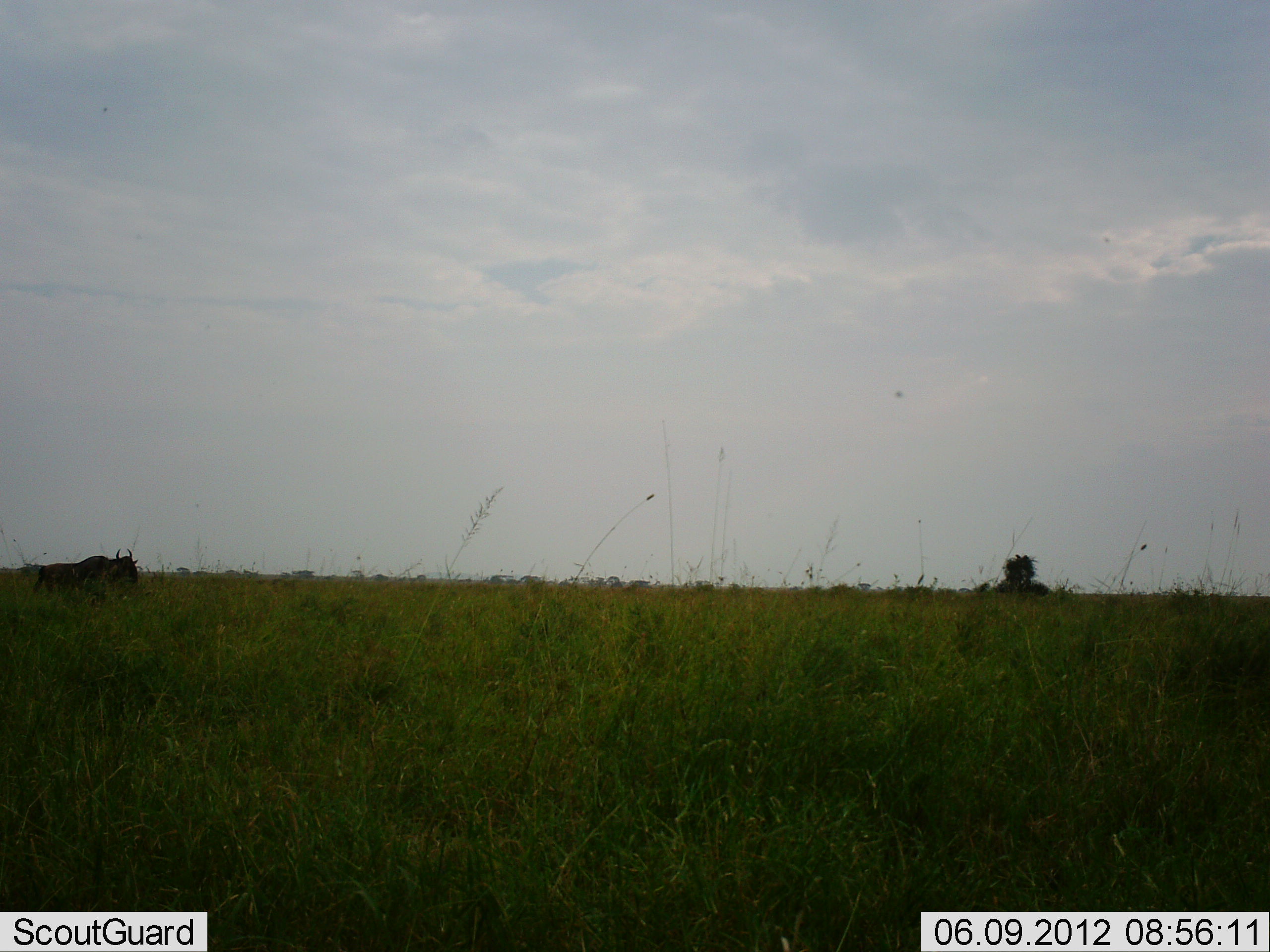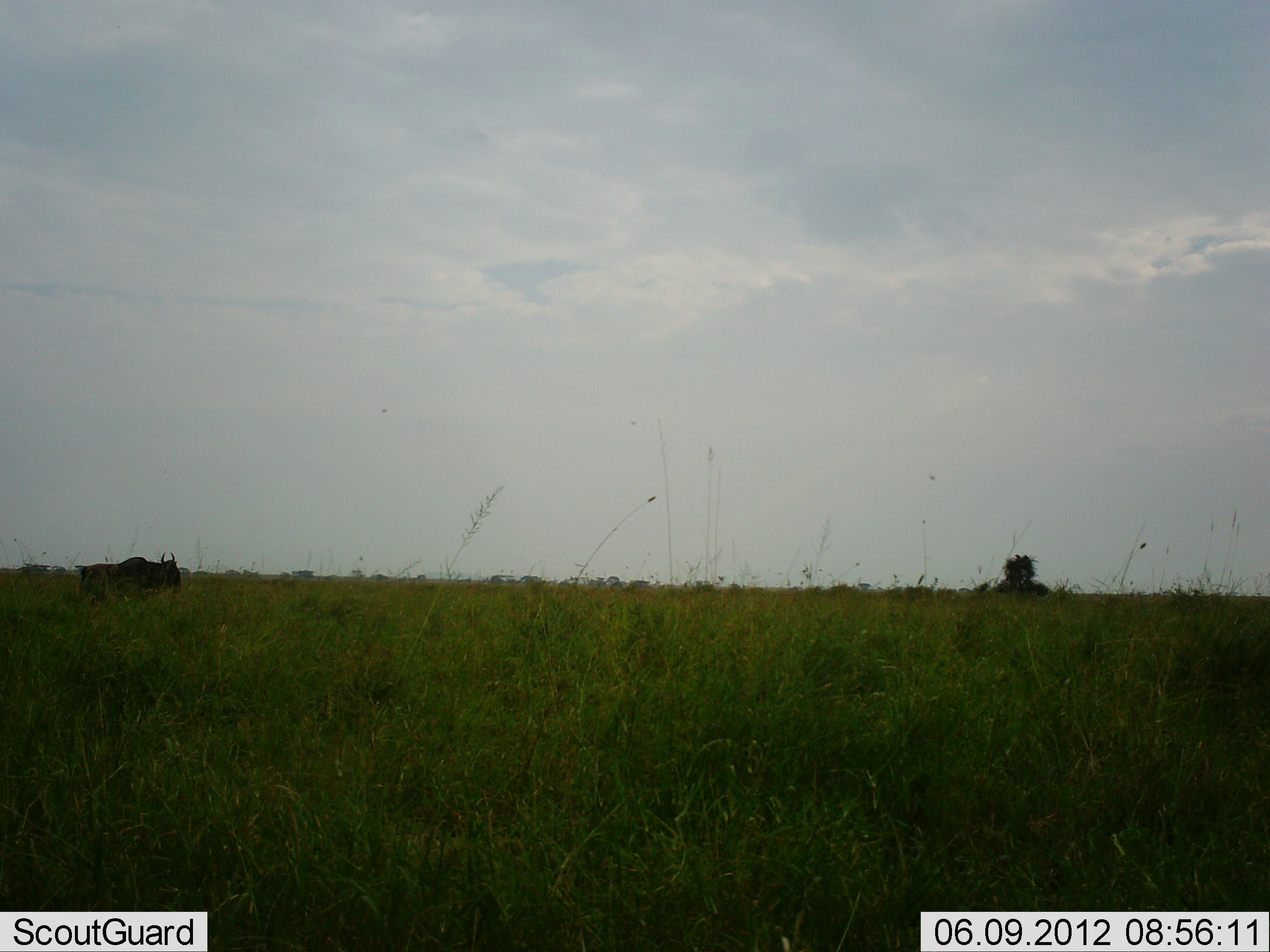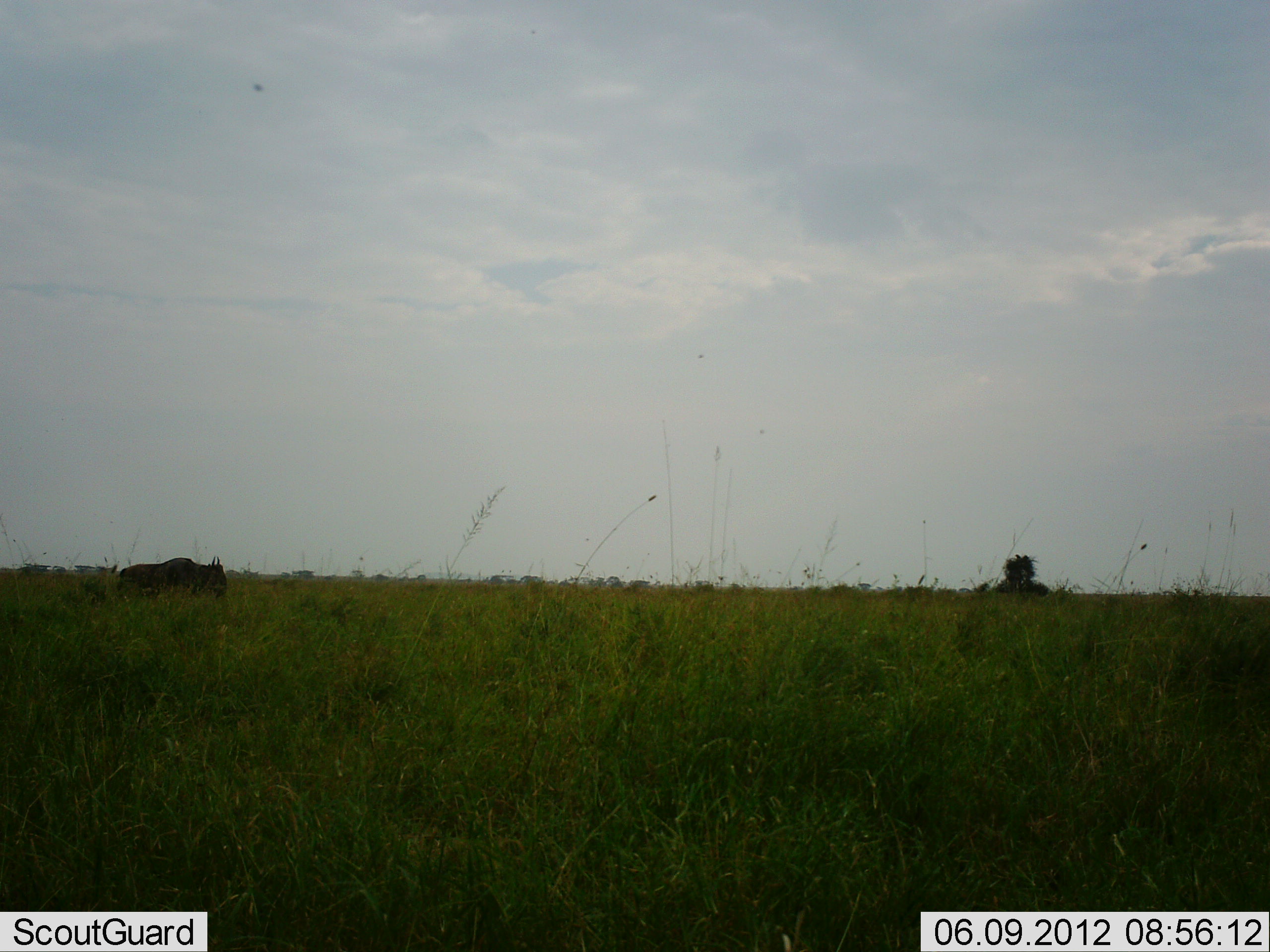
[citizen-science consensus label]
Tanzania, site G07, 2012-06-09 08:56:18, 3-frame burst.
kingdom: Animalia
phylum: Chordata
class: Mammalia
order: Artiodactyla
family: Bovidae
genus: Connochaetes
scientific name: Connochaetes taurinus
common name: blue wildebeest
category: wildebeest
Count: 1.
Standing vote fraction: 10%.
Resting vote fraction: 0%.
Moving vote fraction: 90%.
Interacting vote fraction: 0%.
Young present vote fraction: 0%.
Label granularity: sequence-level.